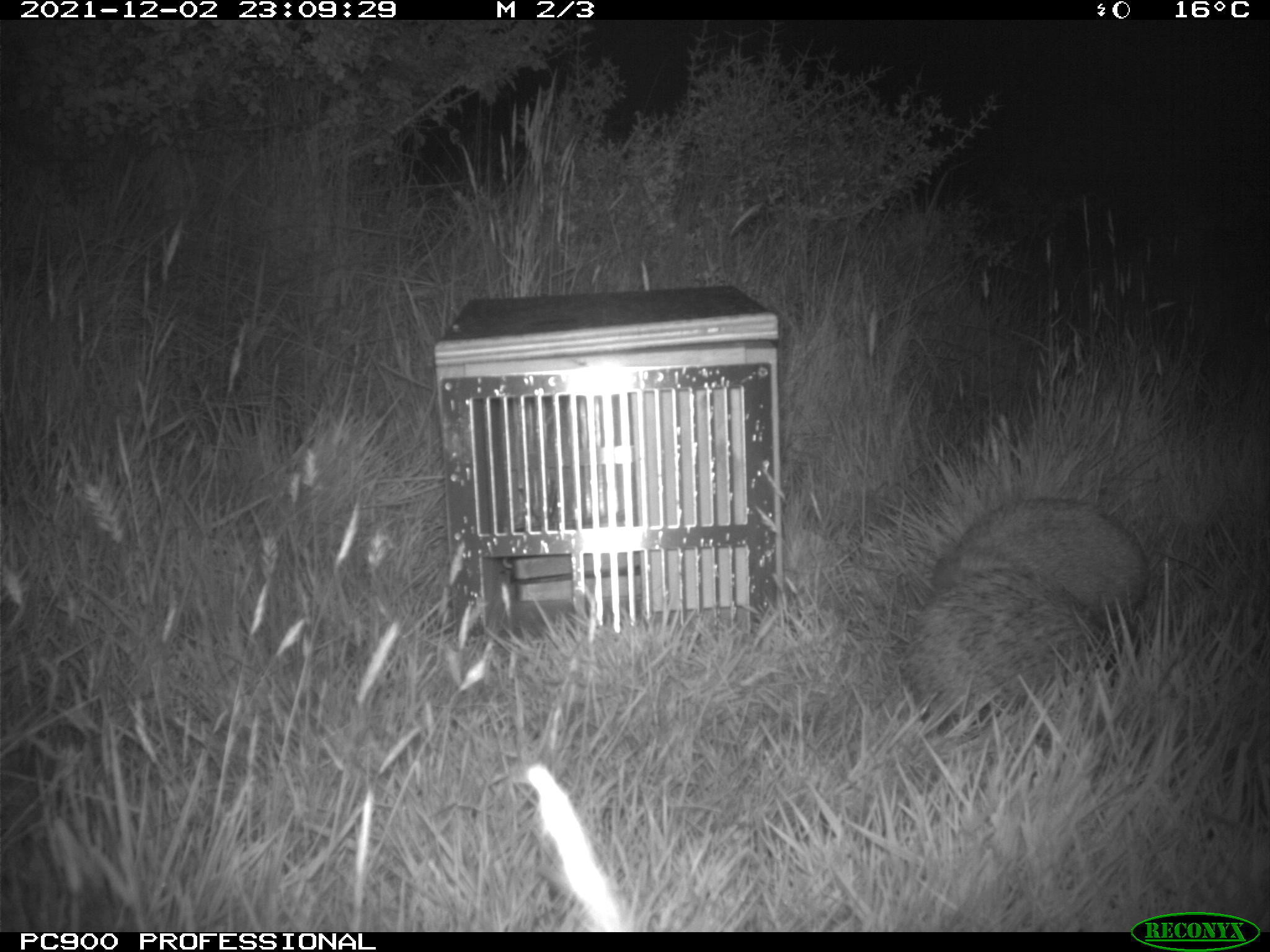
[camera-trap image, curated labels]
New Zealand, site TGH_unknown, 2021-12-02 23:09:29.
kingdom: Animalia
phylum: Chordata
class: Mammalia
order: Eulipotyphla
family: Erinaceidae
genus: Erinaceus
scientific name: Erinaceus europaeus europaeus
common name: european hedgehog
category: hedgehog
Hedgehog (european hedgehog) (Erinaceus europaeus europaeus).